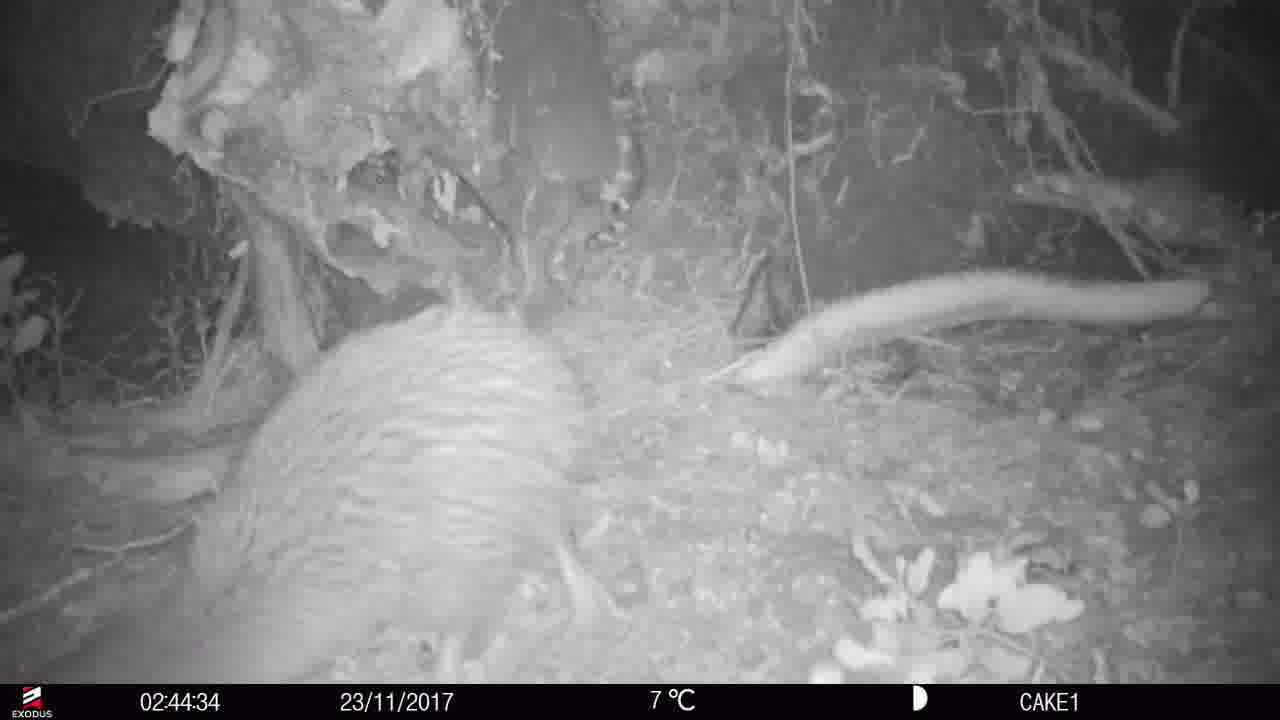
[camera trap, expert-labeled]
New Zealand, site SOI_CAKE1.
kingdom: Animalia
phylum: Chordata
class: Aves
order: Apterygiformes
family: Apterygidae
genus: Apteryx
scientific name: Apteryx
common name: kiwi